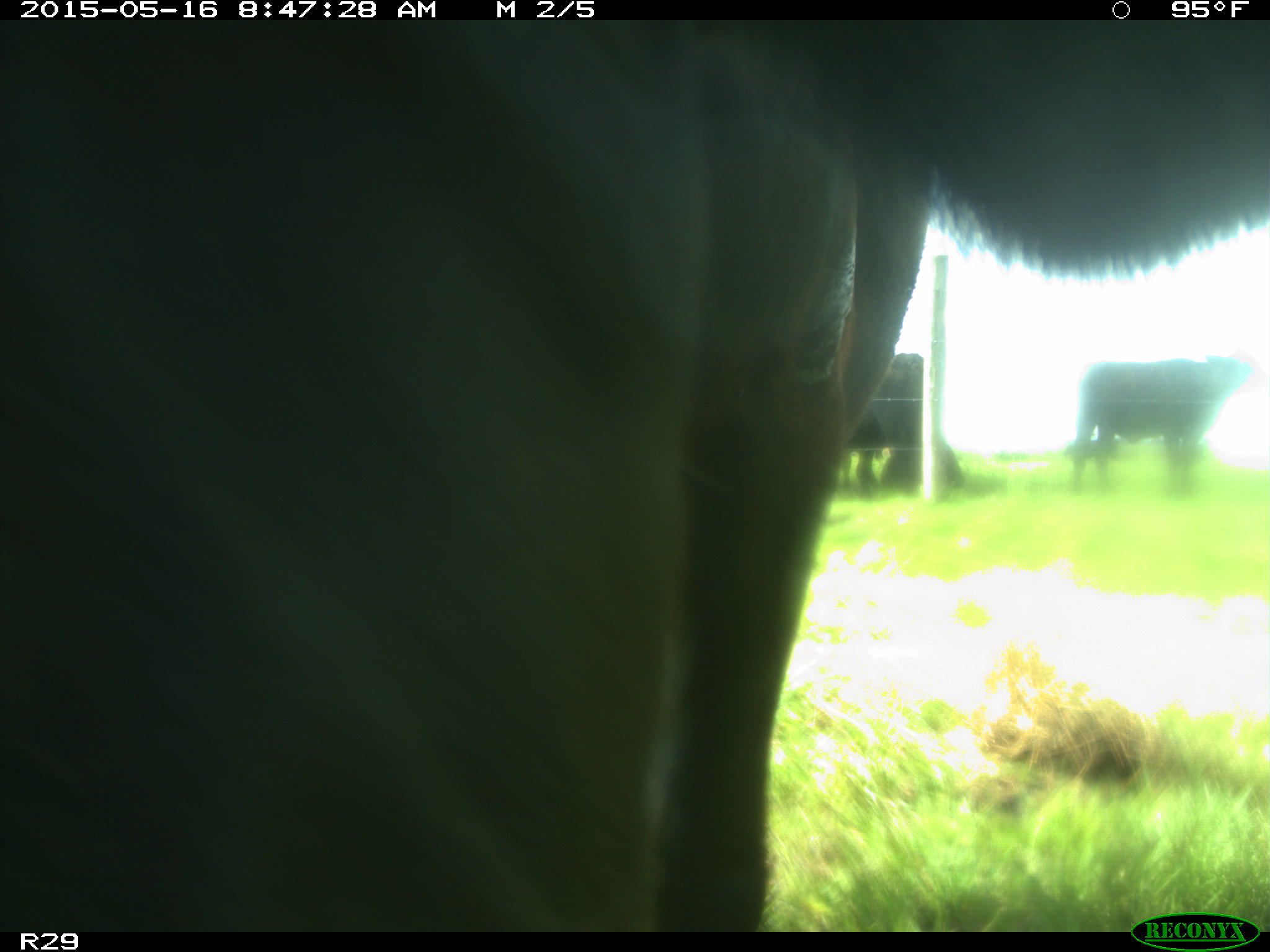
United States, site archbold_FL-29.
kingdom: Animalia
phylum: Chordata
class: Mammalia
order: Artiodactyla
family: Bovidae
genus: Bos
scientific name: Bos taurus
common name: domestic cow